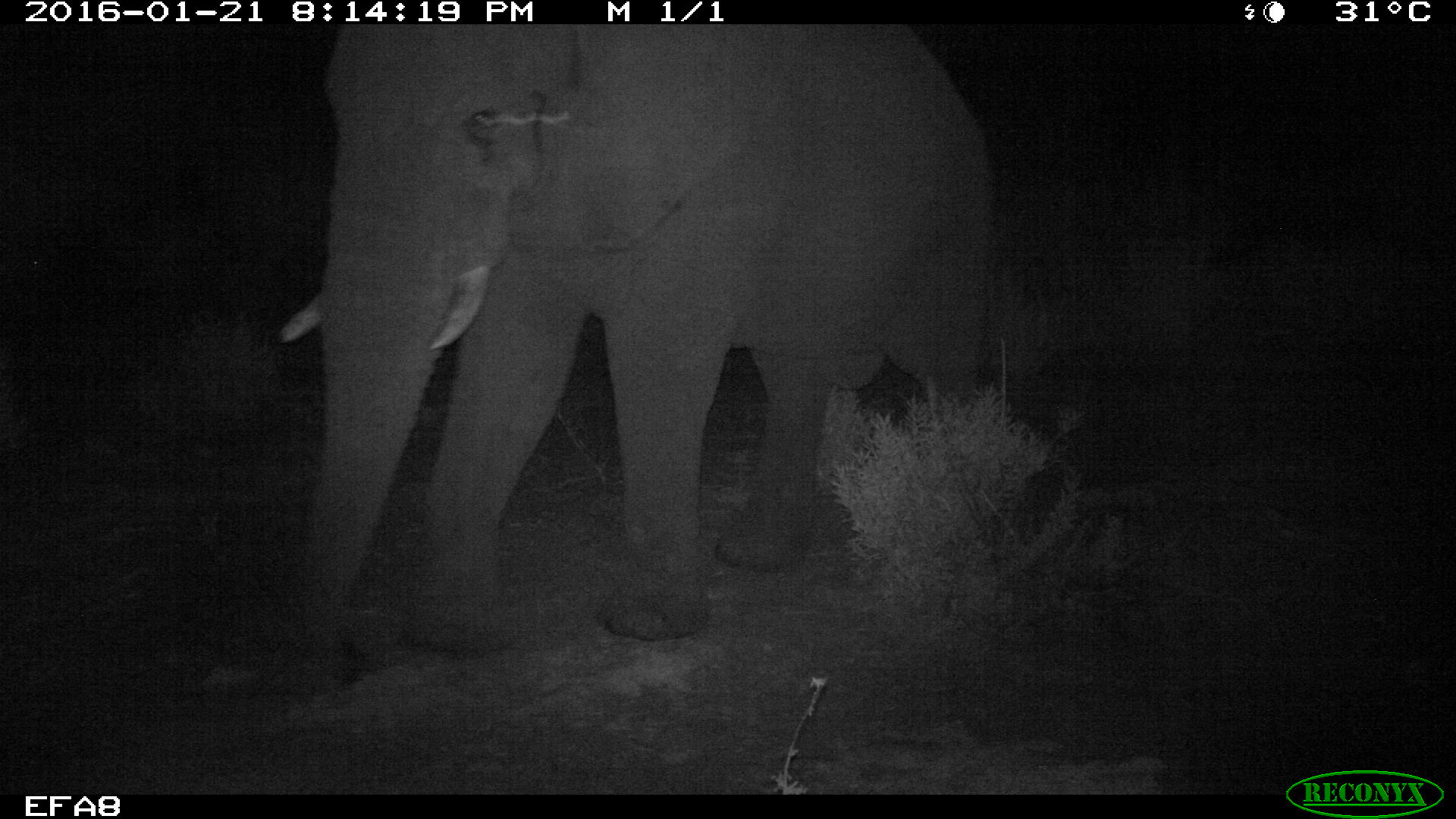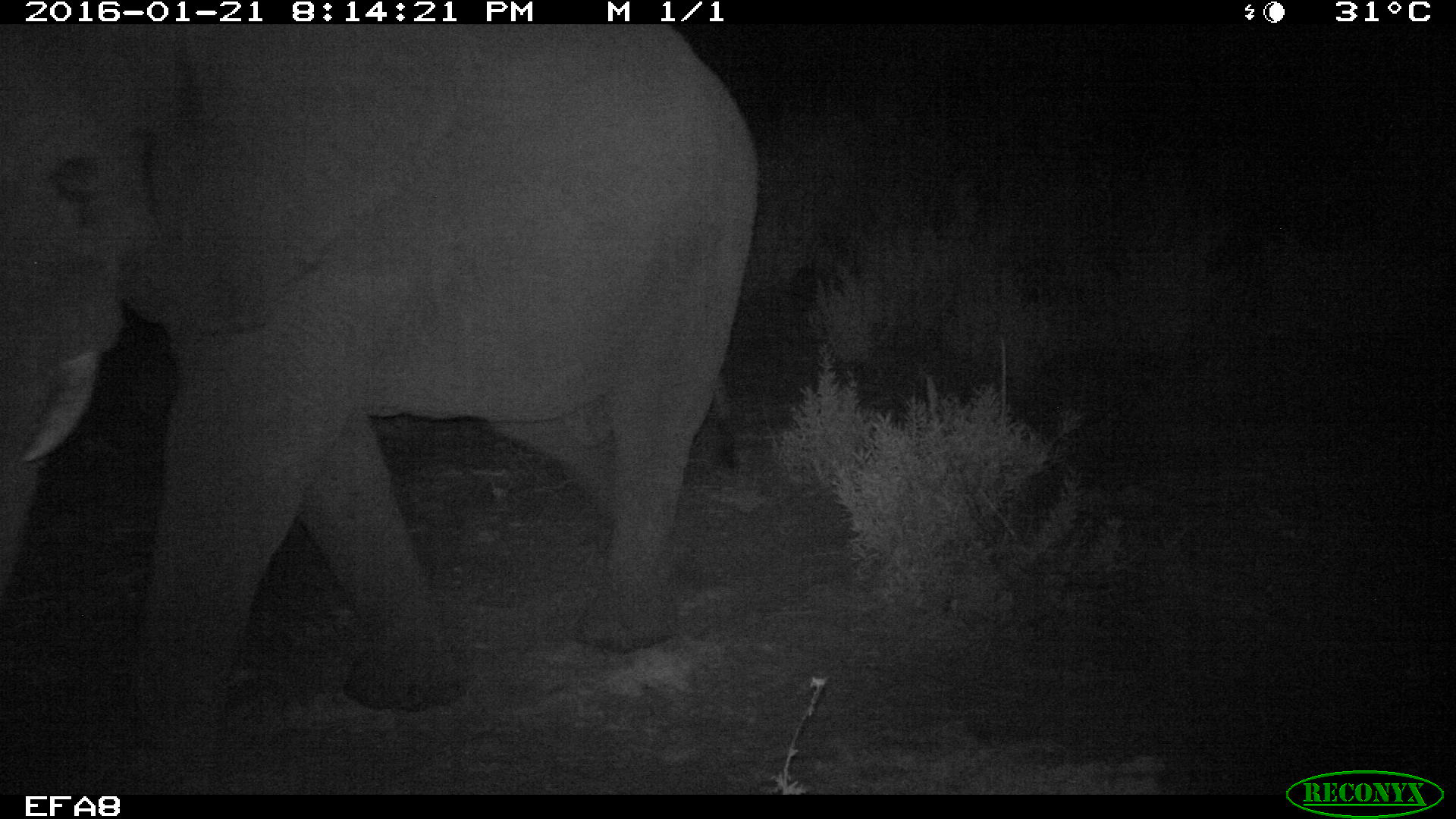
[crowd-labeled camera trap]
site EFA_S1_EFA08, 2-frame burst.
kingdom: Animalia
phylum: Chordata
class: Mammalia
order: Proboscidea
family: Elephantidae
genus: Loxodonta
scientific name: Loxodonta africana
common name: african bush elephant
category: elephant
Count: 1.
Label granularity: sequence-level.